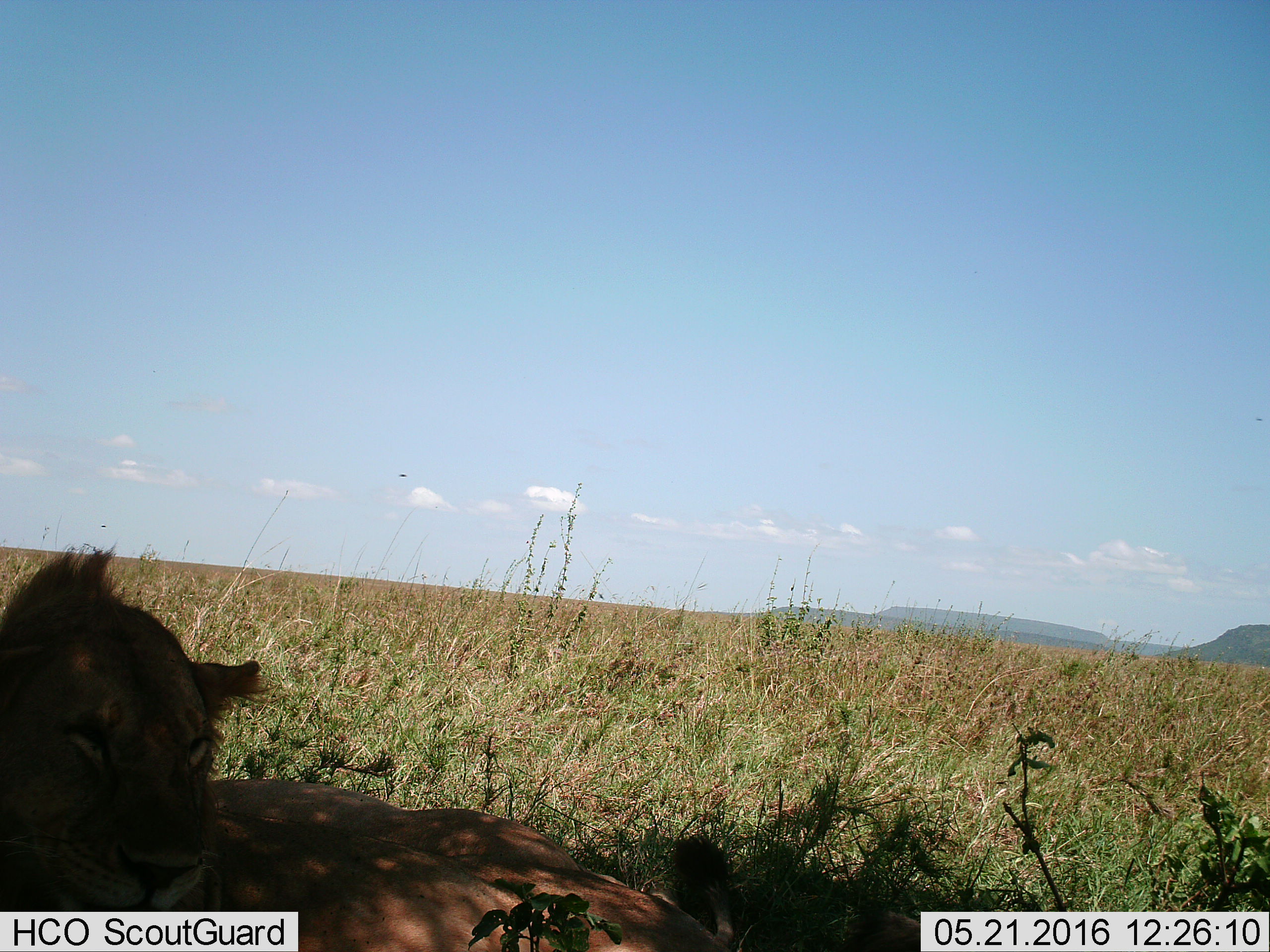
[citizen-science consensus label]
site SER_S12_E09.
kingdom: Animalia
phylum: Chordata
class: Mammalia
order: Carnivora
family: Felidae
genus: Panthera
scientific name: Panthera leo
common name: lion female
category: lionfemale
Lionfemale (lion female) (Panthera leo), count 1. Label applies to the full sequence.